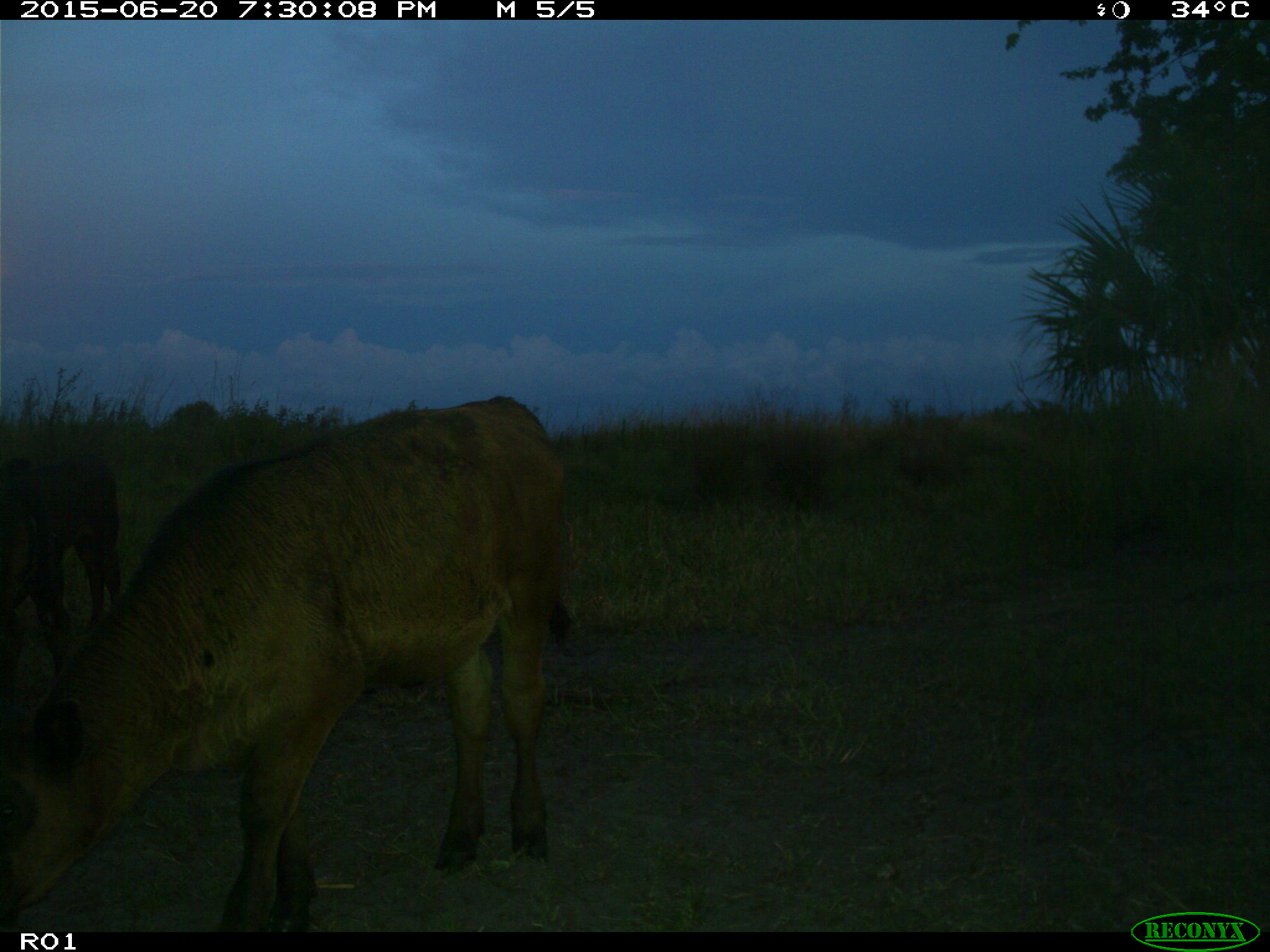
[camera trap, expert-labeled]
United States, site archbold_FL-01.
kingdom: Animalia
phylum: Chordata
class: Mammalia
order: Artiodactyla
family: Bovidae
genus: Bos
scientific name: Bos taurus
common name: domestic cow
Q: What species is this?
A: Bos taurus (domestic cow).